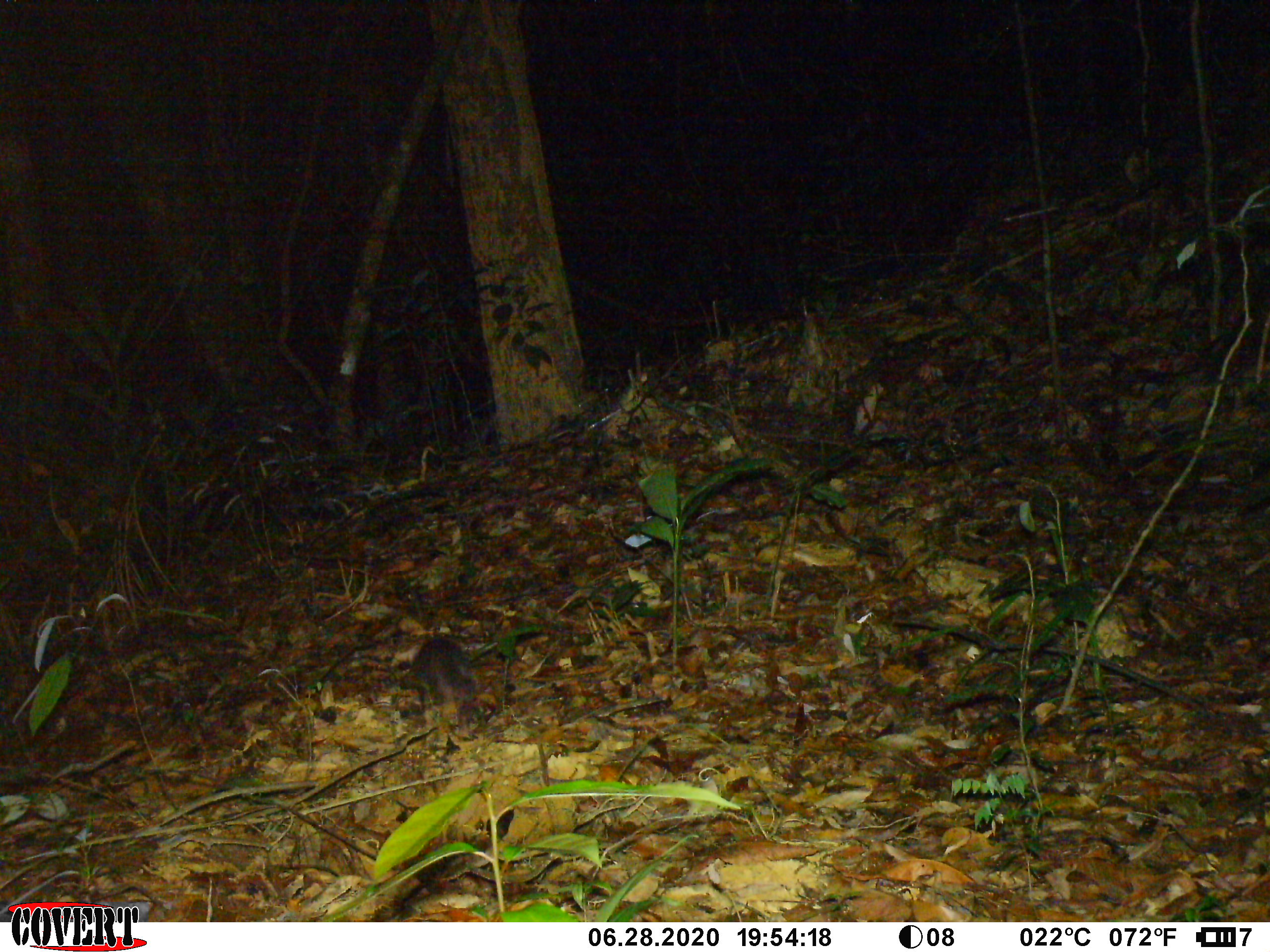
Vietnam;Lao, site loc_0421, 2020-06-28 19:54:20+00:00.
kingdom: Animalia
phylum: Chordata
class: Mammalia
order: Carnivora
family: Mustelidae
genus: Melogale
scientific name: Melogale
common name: ferret badger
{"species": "ferret badger (Melogale)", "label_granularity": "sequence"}